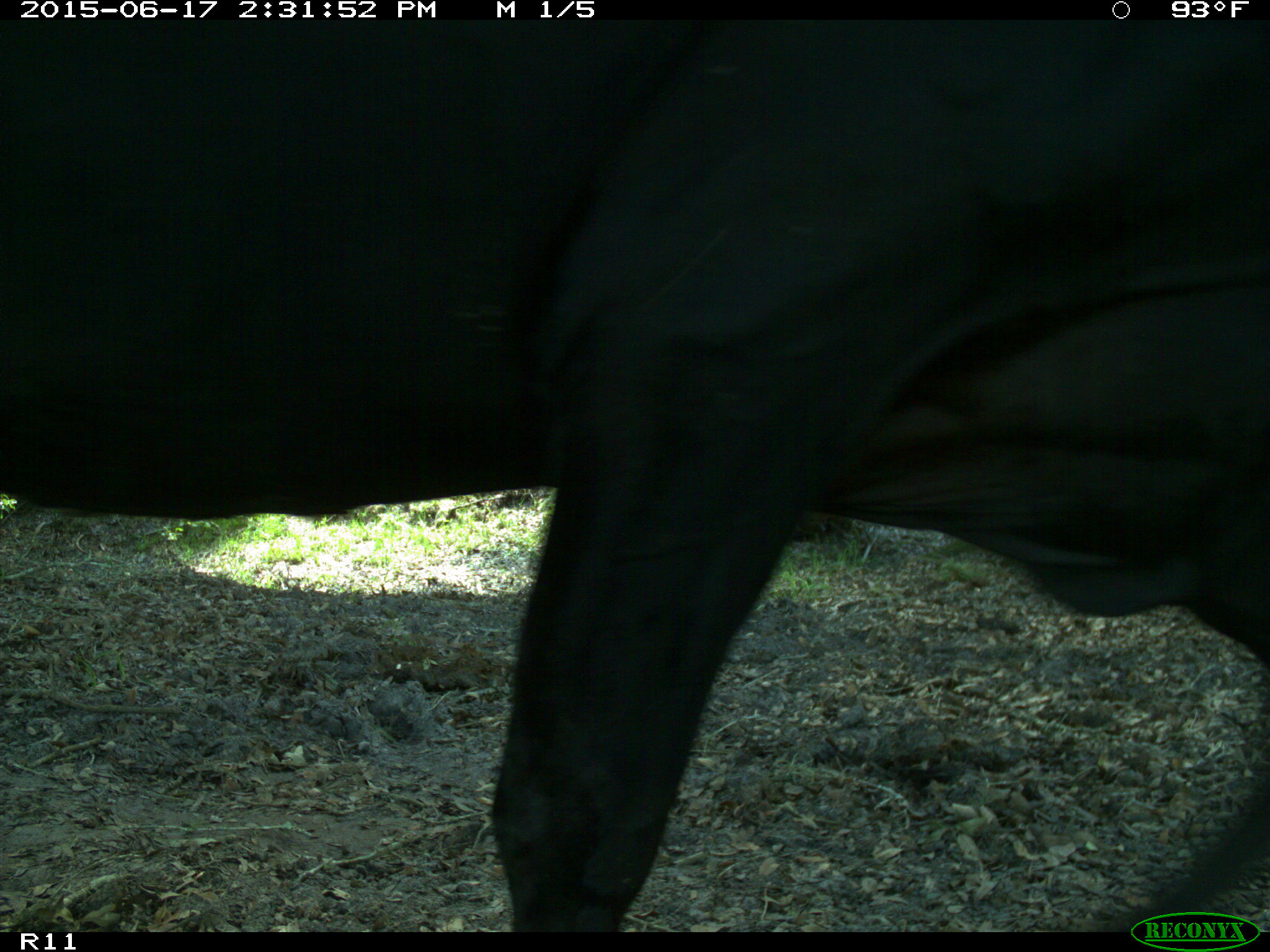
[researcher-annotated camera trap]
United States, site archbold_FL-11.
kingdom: Animalia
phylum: Chordata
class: Mammalia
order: Artiodactyla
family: Bovidae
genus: Bos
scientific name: Bos taurus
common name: domestic cow